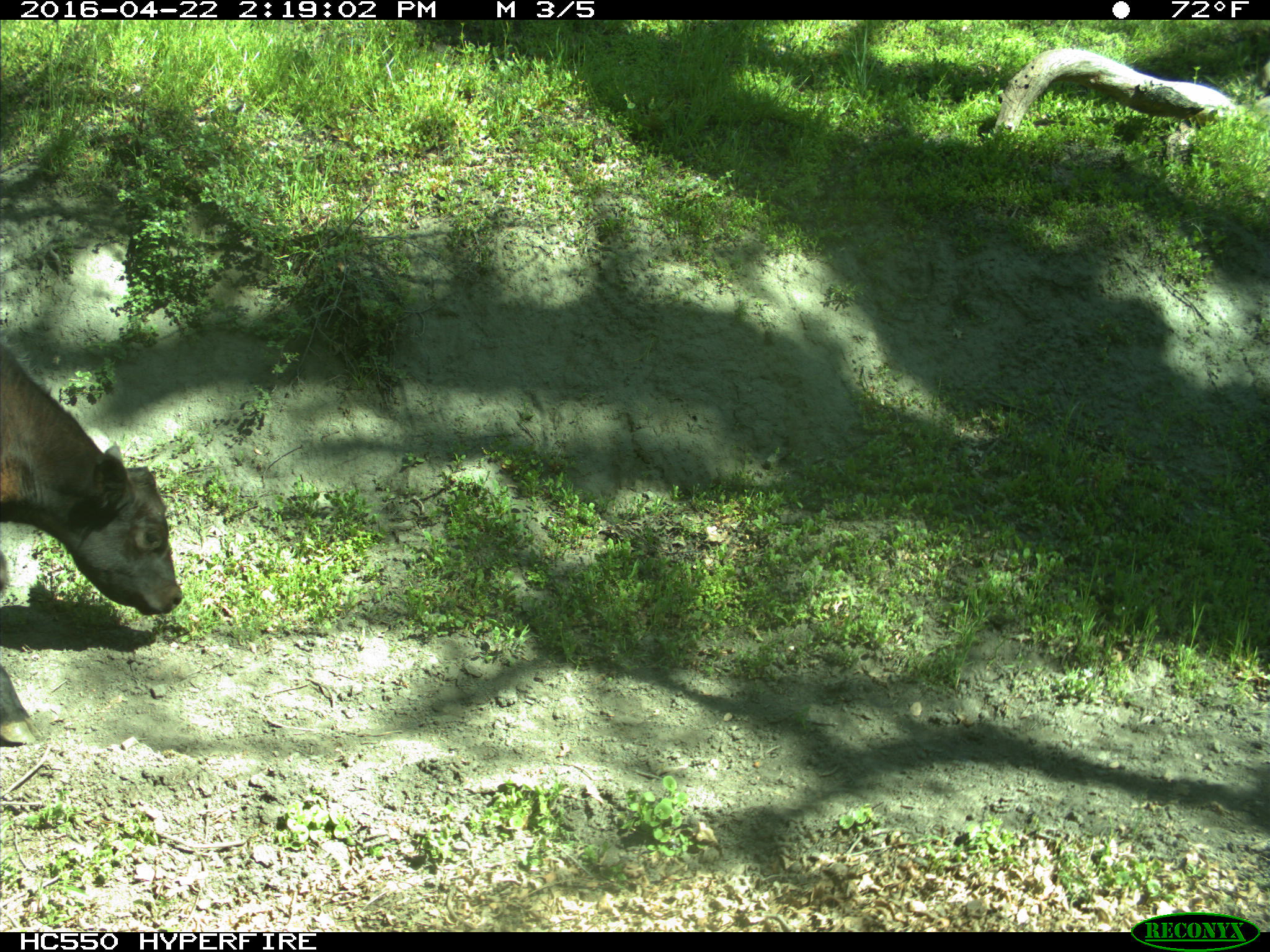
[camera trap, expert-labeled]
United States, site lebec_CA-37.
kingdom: Animalia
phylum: Chordata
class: Mammalia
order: Artiodactyla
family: Bovidae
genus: Bos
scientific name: Bos taurus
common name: domestic cow